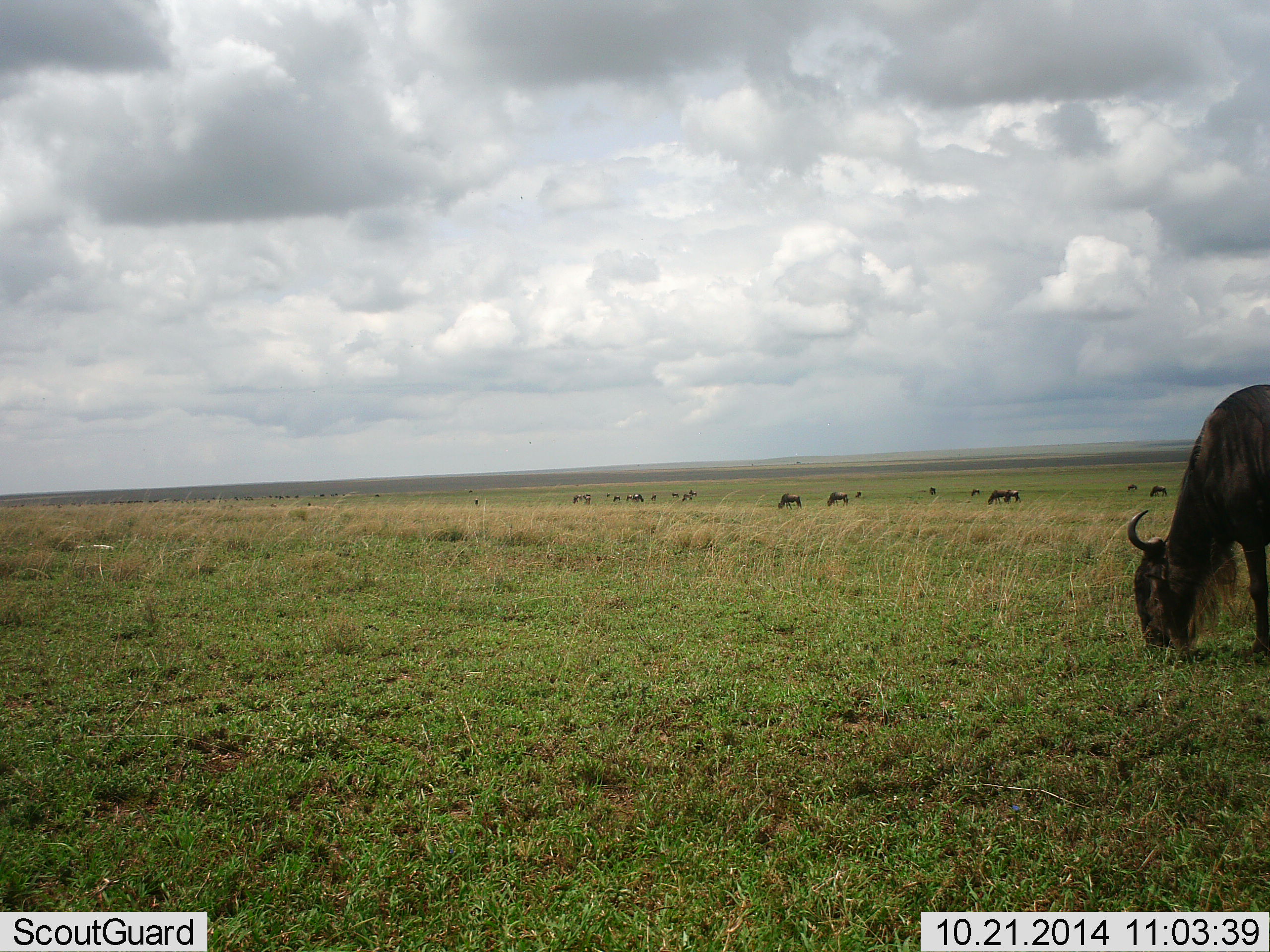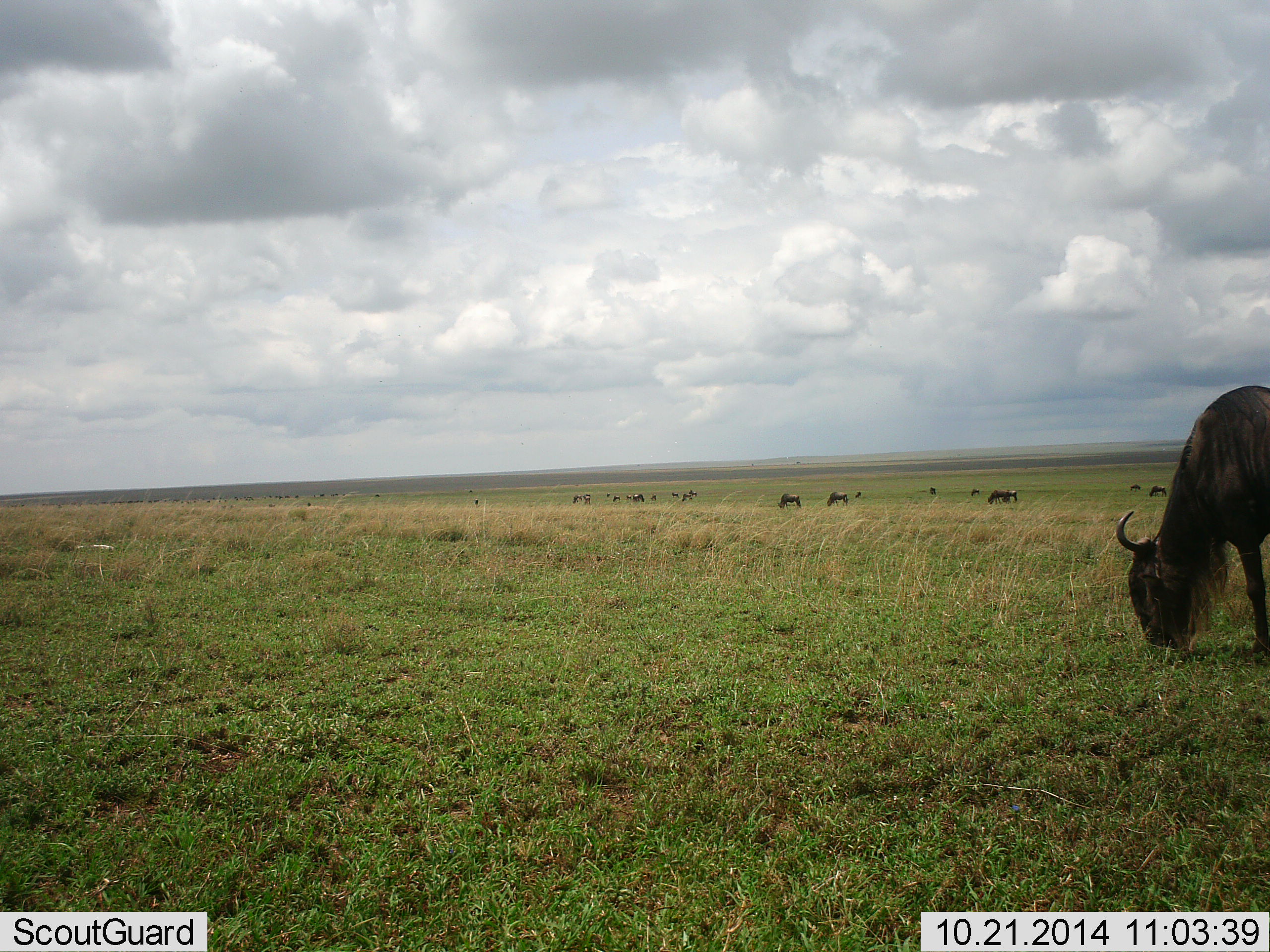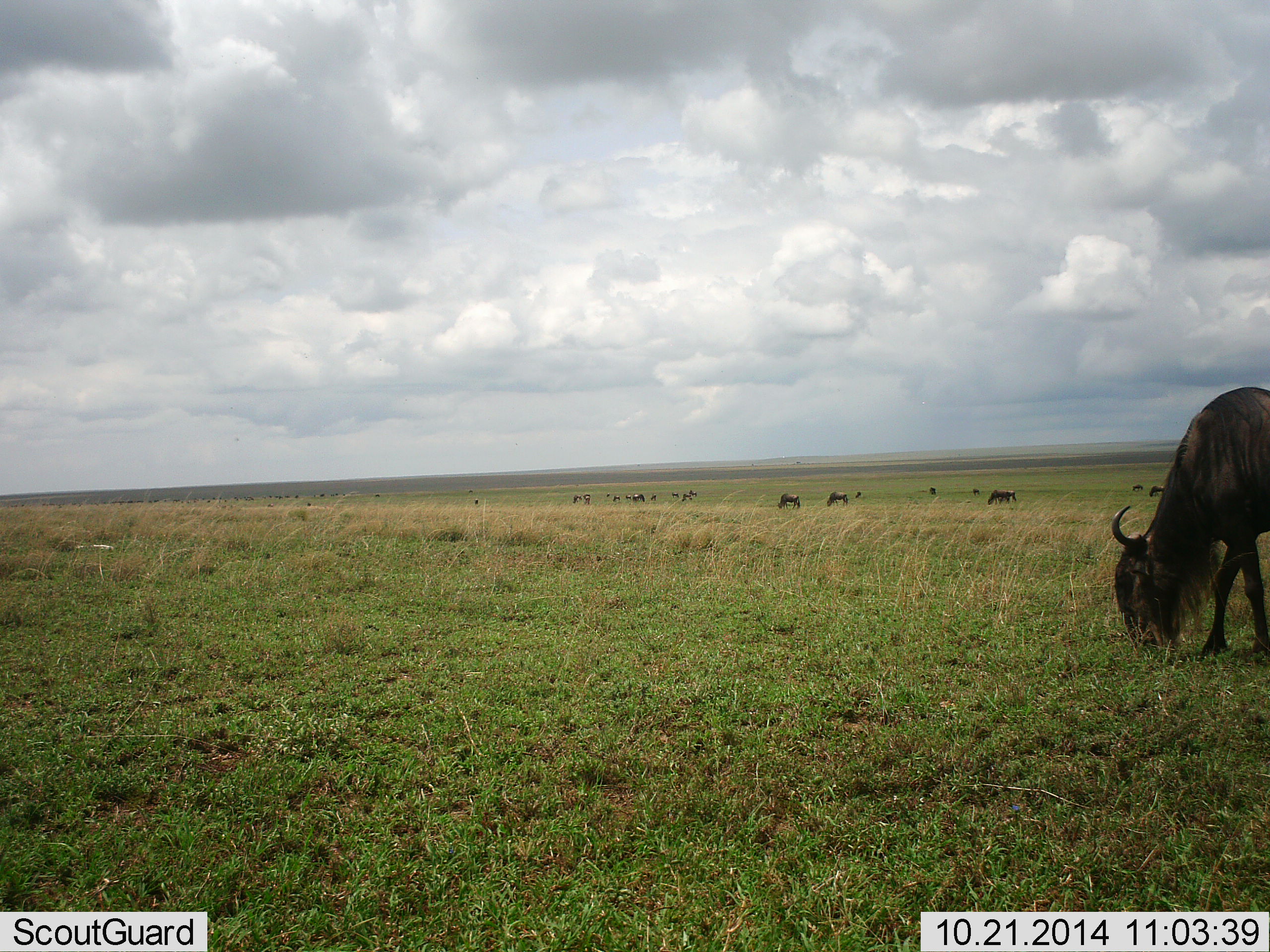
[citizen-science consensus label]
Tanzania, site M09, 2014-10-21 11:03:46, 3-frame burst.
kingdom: Animalia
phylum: Chordata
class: Mammalia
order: Artiodactyla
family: Bovidae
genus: Connochaetes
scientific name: Connochaetes taurinus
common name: blue wildebeest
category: wildebeest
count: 11-50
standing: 50%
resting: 0%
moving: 10%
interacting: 0%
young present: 0%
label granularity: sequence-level